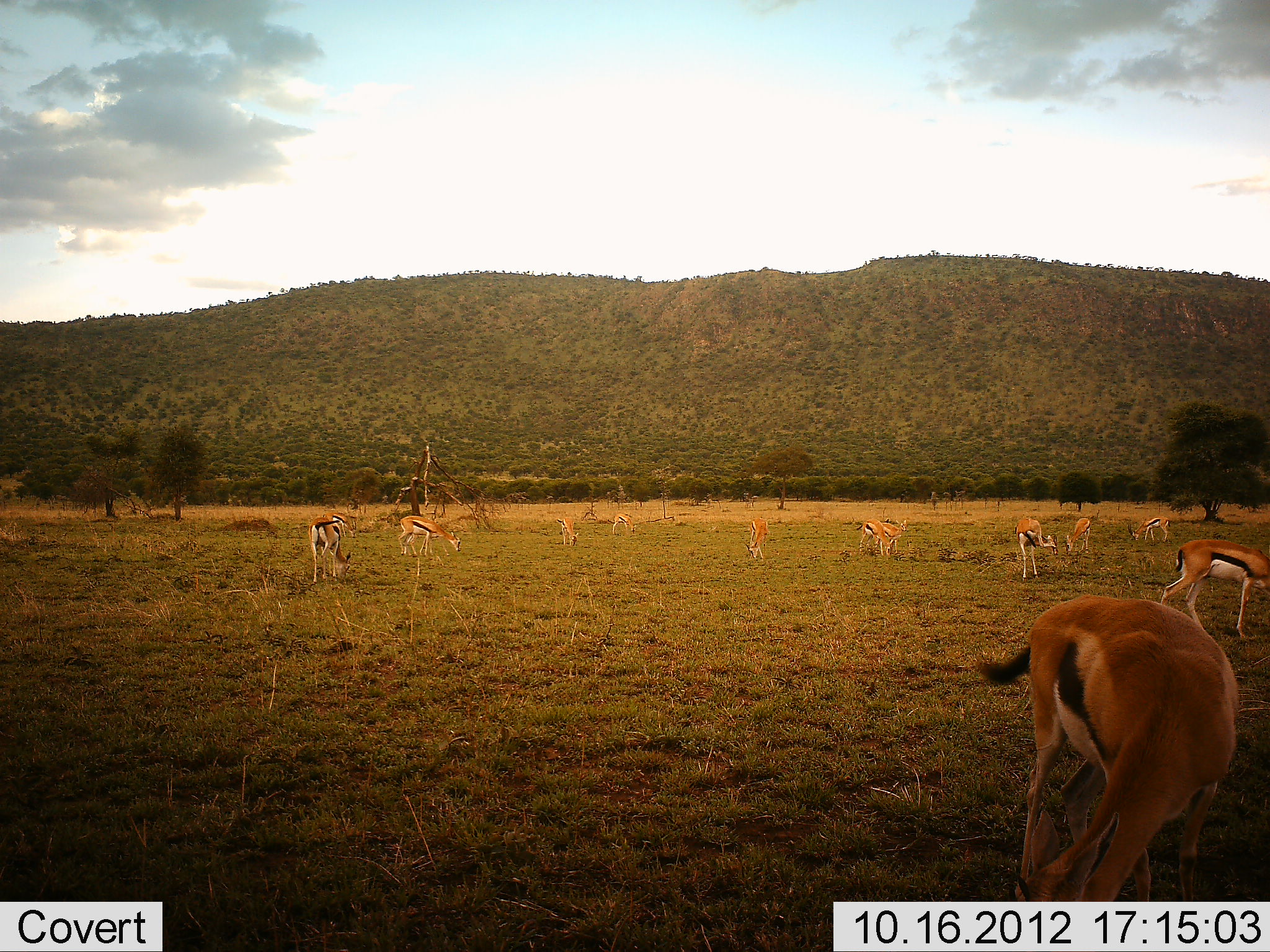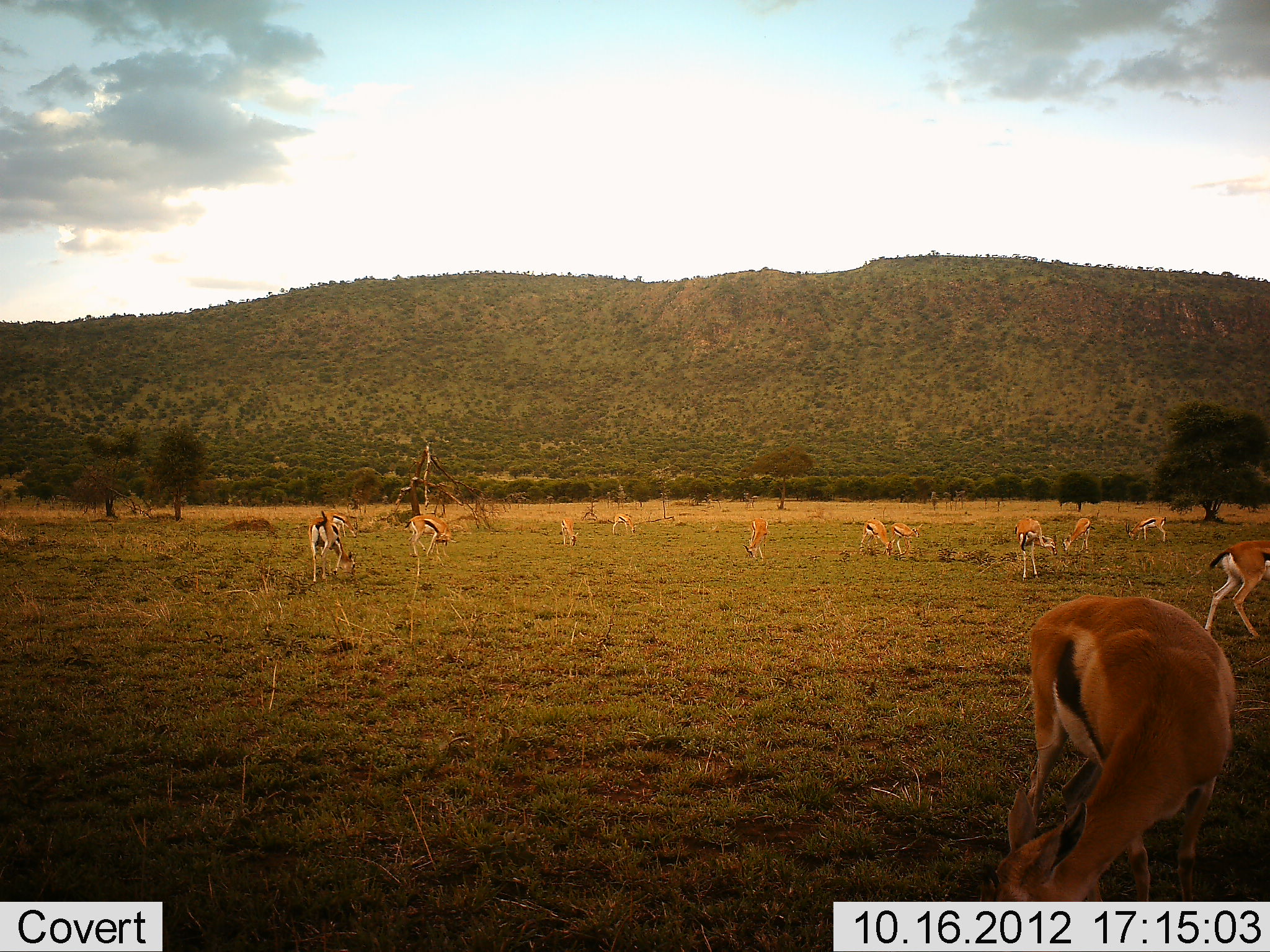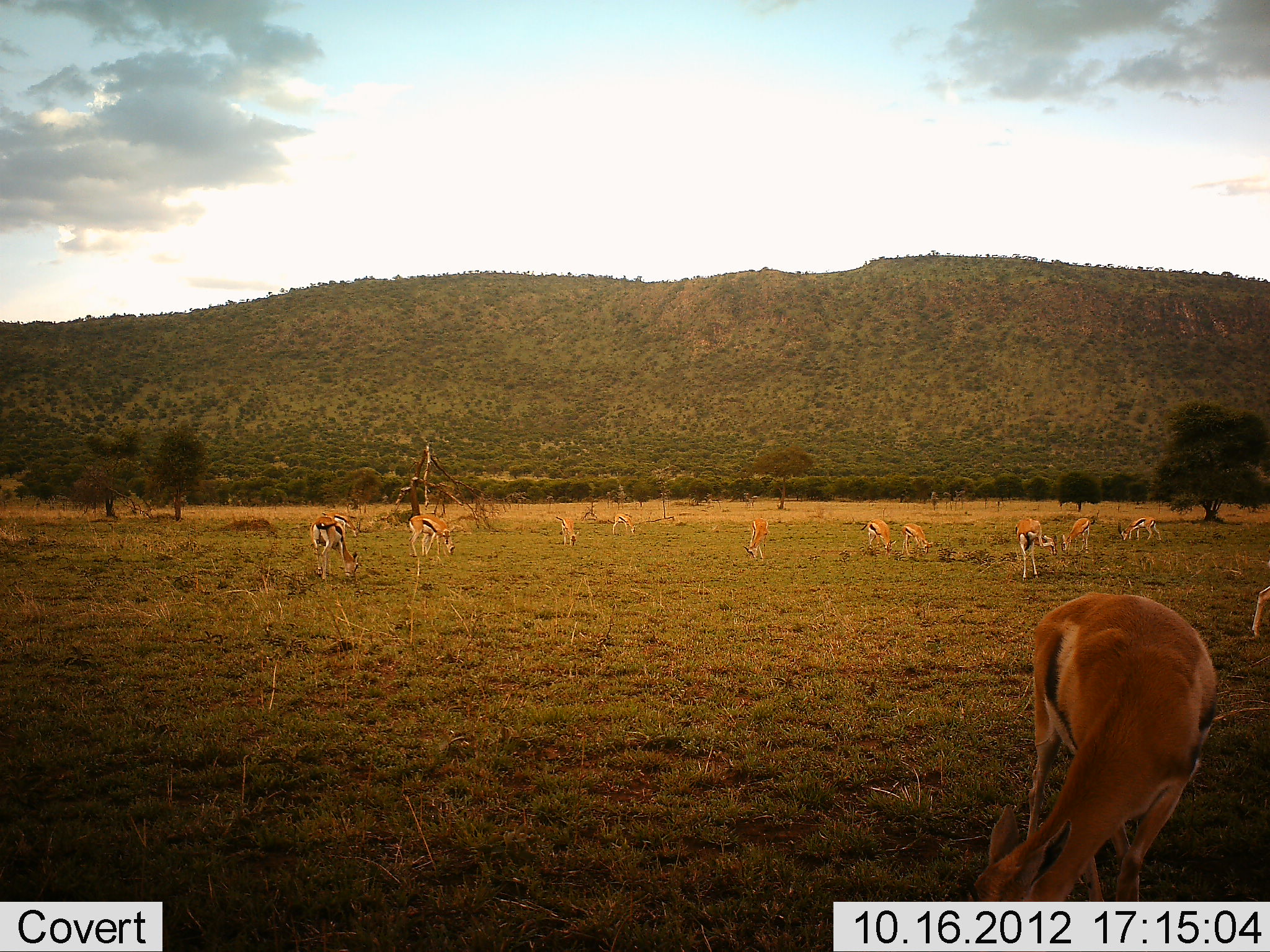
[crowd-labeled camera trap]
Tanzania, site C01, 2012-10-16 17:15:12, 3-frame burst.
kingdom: Animalia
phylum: Chordata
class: Mammalia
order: Artiodactyla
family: Bovidae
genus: Eudorcas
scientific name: Eudorcas thomsonii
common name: thomson's gazelle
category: gazellethomsons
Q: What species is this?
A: Gazellethomsons (thomson's gazelle) (Eudorcas thomsonii).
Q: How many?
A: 11-50.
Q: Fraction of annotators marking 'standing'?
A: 40%.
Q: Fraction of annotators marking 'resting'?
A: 0%.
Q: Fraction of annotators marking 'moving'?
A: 50%.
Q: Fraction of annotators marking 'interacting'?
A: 0%.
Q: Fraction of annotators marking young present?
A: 0%.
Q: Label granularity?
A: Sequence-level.